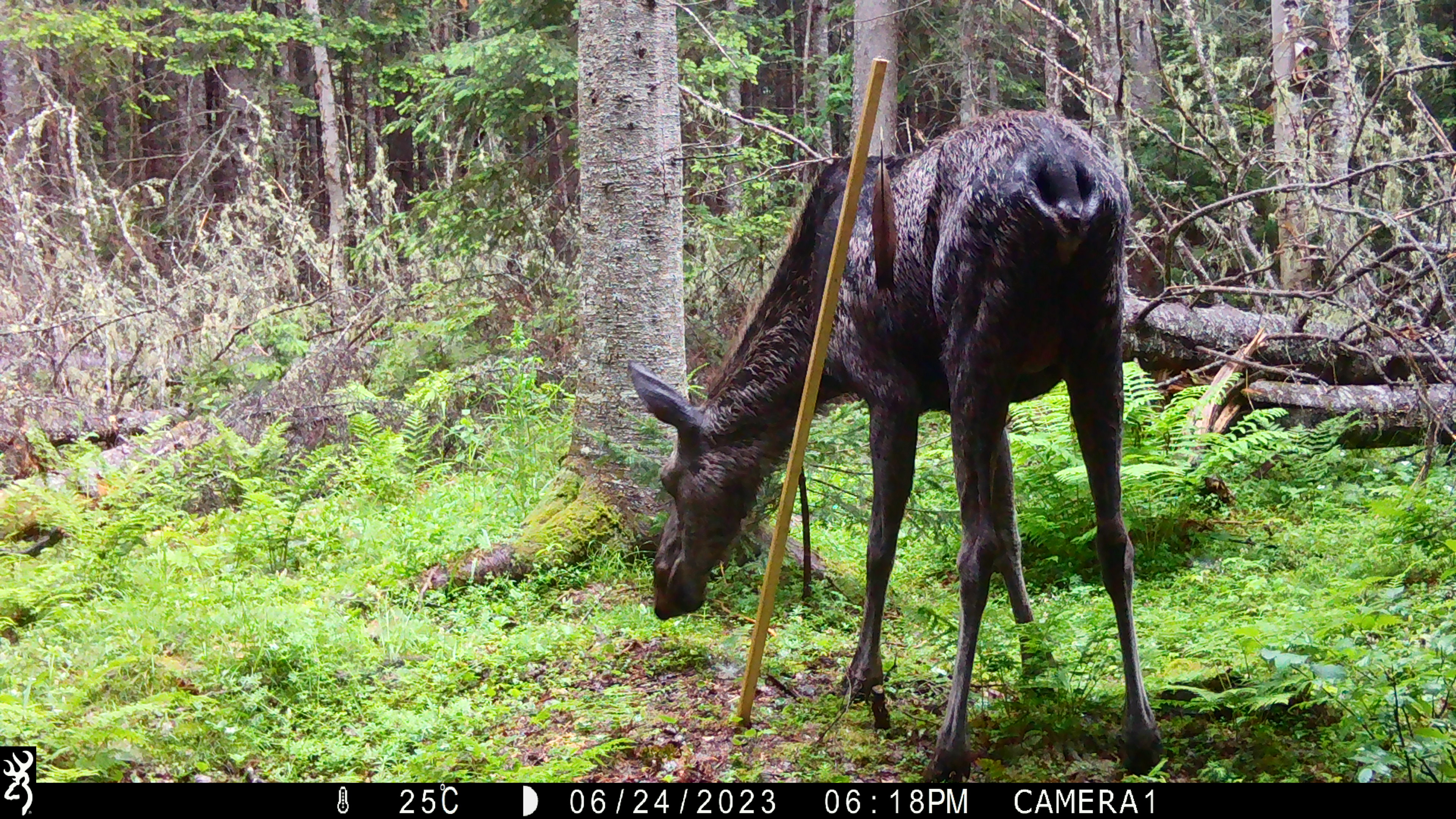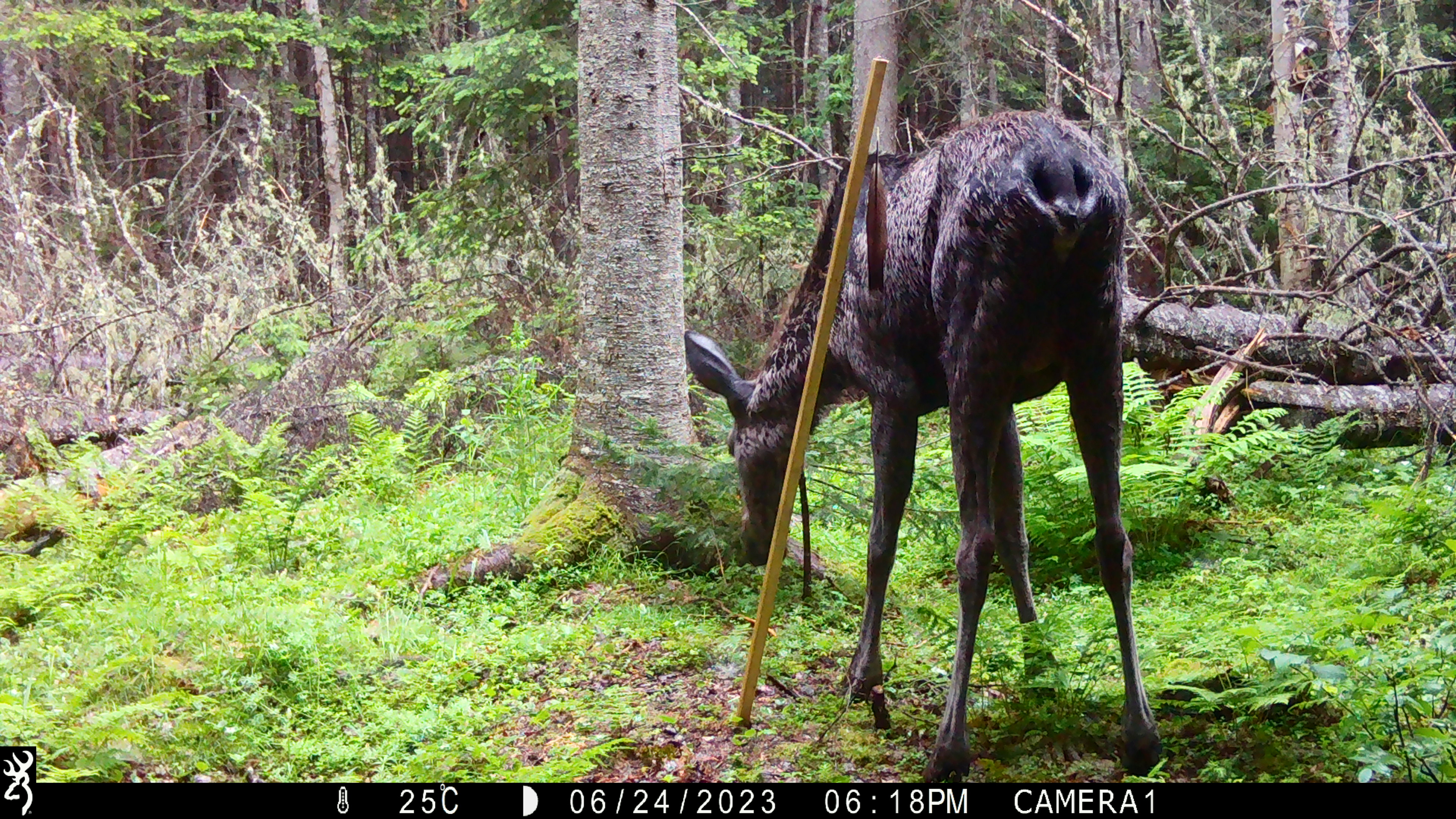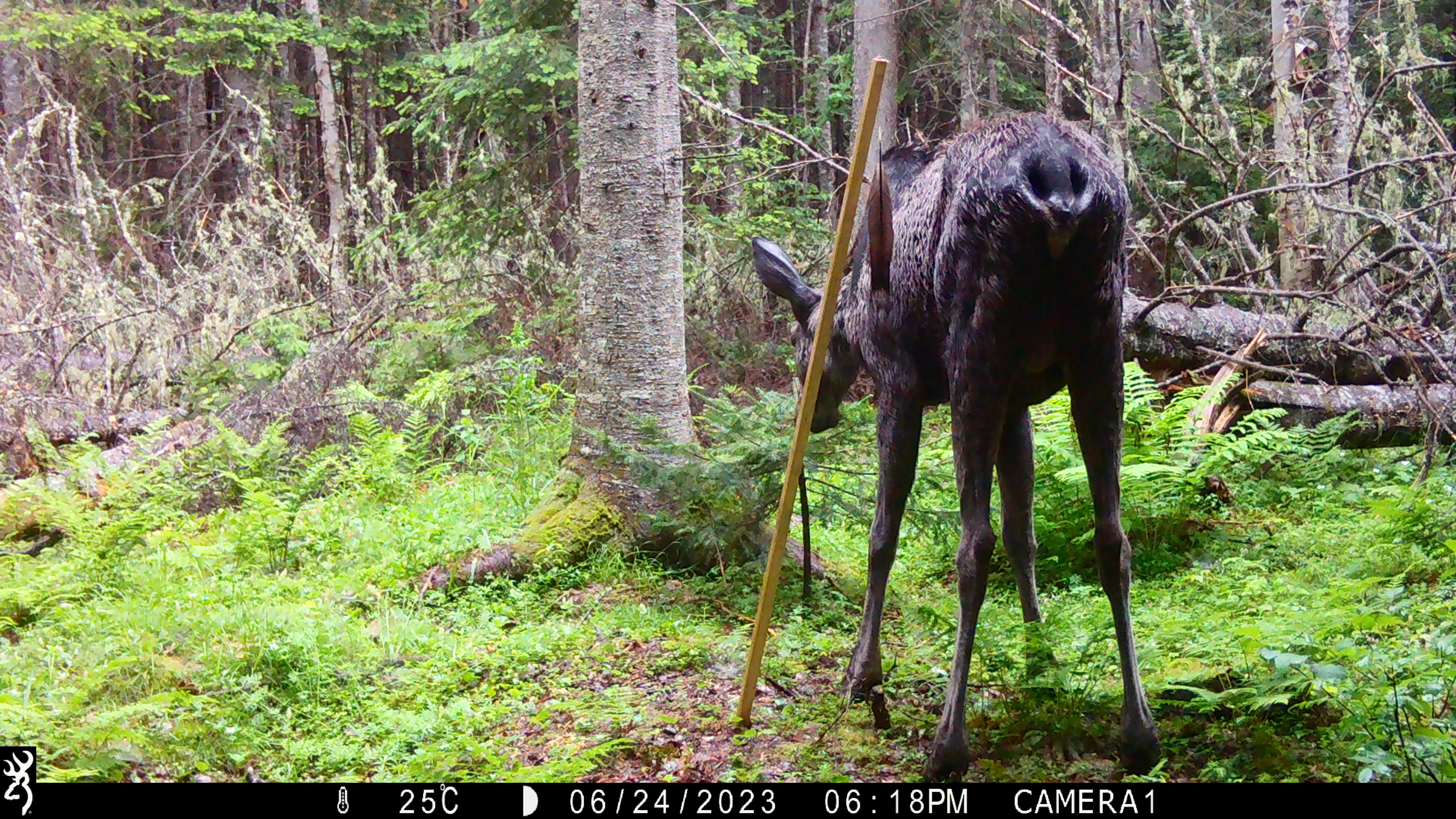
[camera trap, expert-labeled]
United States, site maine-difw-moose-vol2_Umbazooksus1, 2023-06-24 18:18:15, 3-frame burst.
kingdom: Animalia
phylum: Chordata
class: Mammalia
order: Artiodactyla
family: Cervidae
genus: Alces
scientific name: Alces alces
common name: moose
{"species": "moose (Alces alces)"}